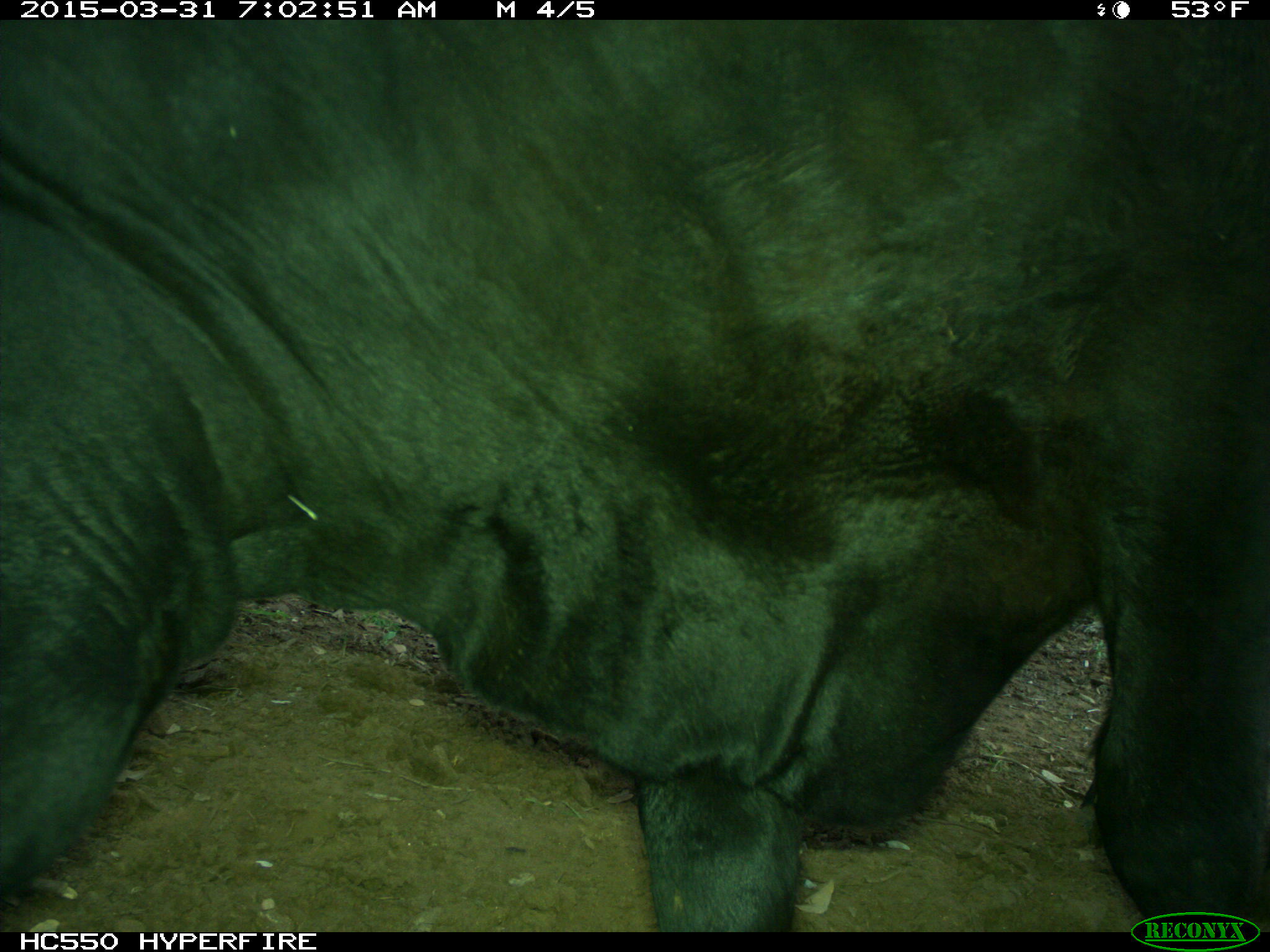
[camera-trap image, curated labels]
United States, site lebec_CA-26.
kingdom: Animalia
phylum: Chordata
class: Mammalia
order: Artiodactyla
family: Bovidae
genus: Bos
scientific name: Bos taurus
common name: domestic cow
Bos taurus (domestic cow).